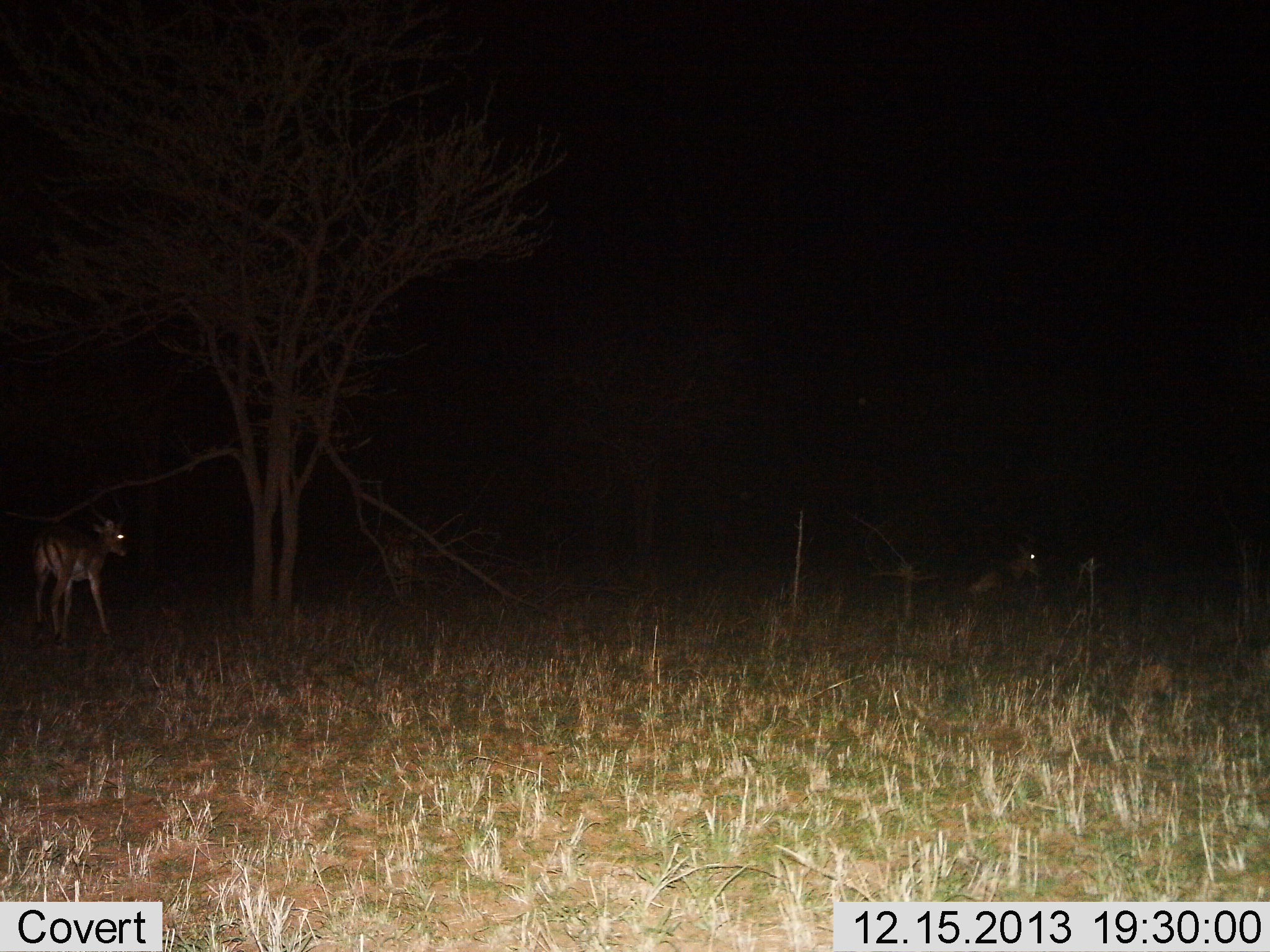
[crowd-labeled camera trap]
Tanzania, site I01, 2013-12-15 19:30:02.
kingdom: Animalia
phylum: Chordata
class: Mammalia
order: Artiodactyla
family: Bovidae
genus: Aepyceros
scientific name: Aepyceros melampus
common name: impala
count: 1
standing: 56%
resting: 22%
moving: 33%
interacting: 0%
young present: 11%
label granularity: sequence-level